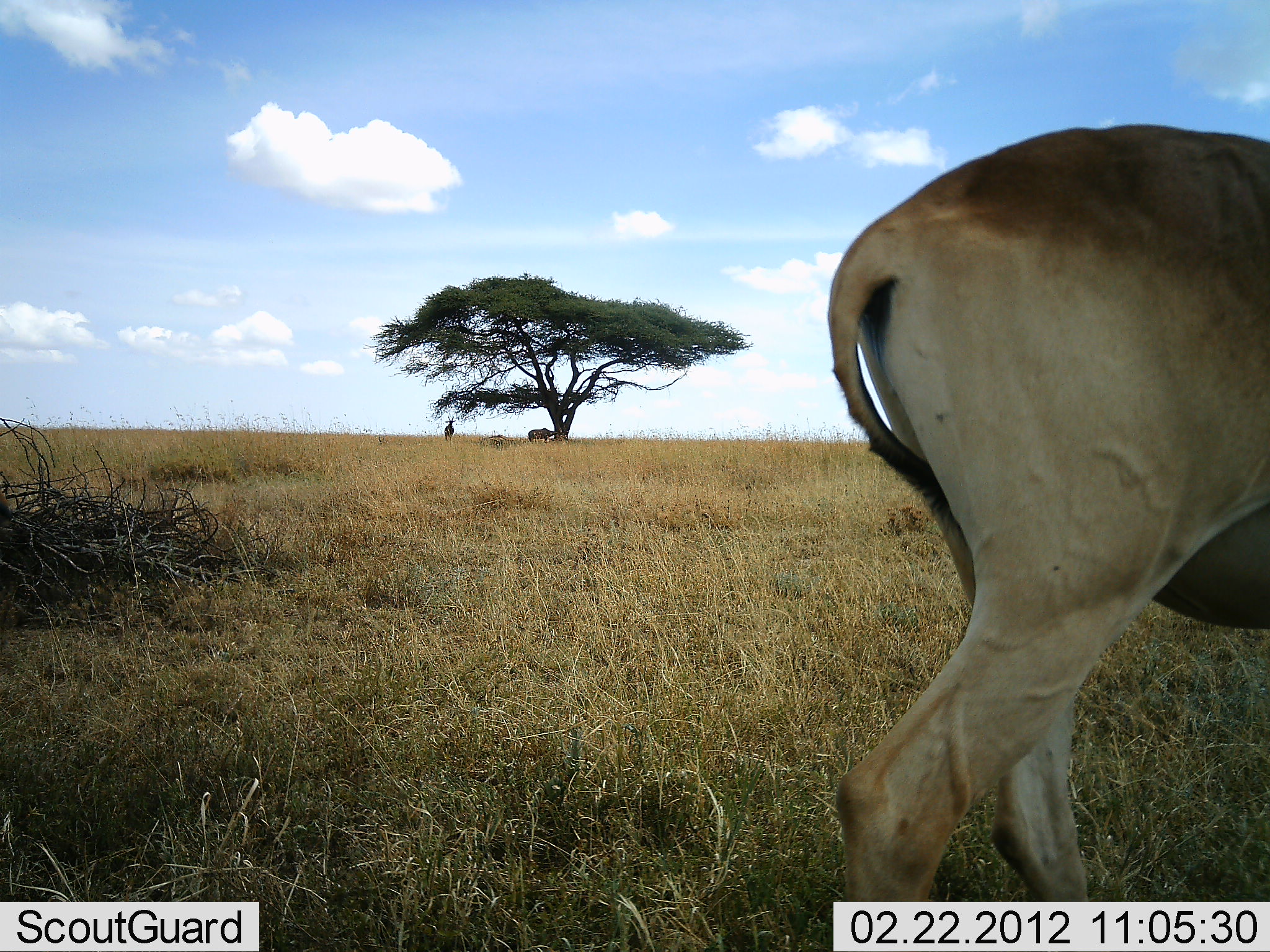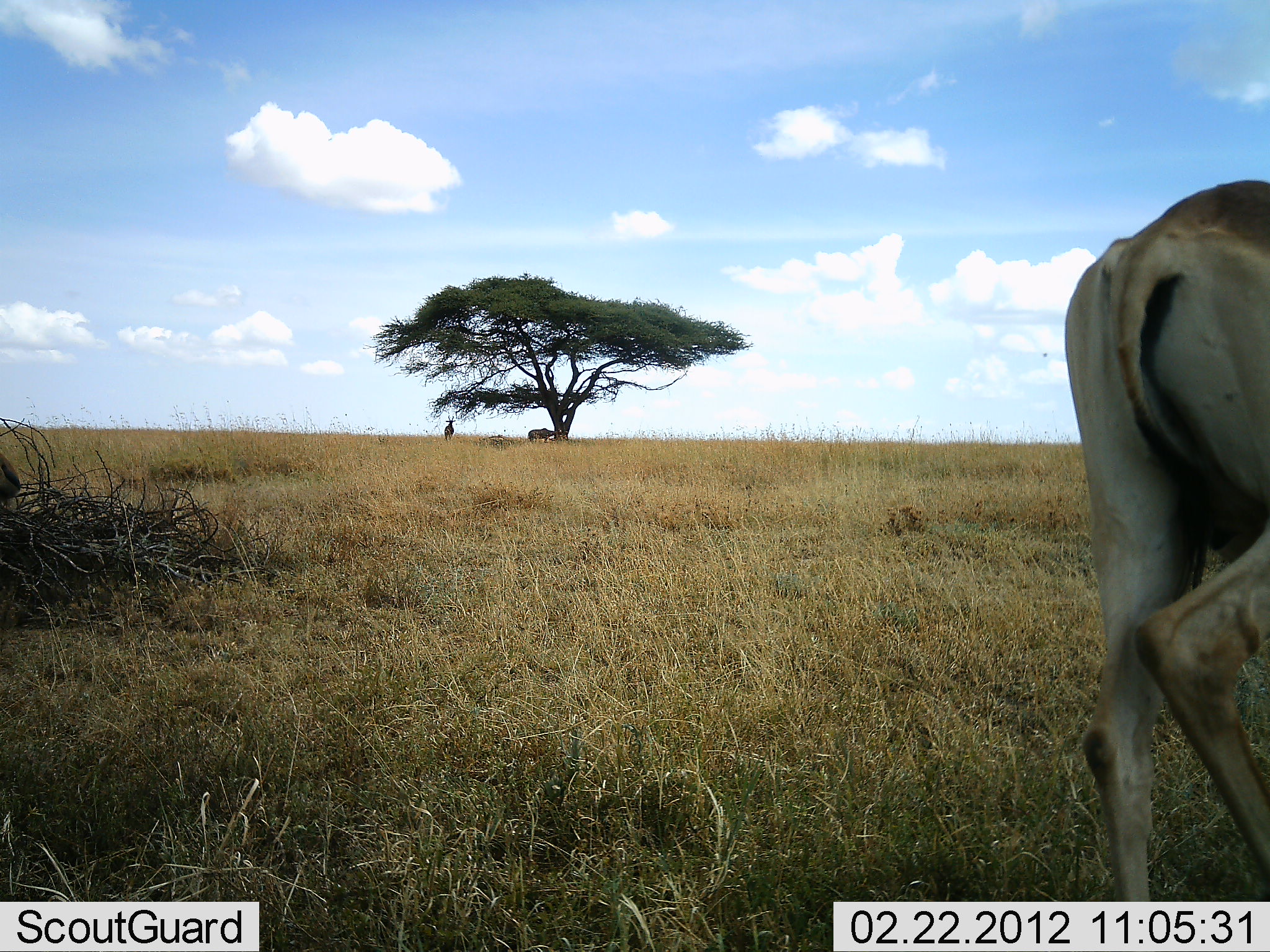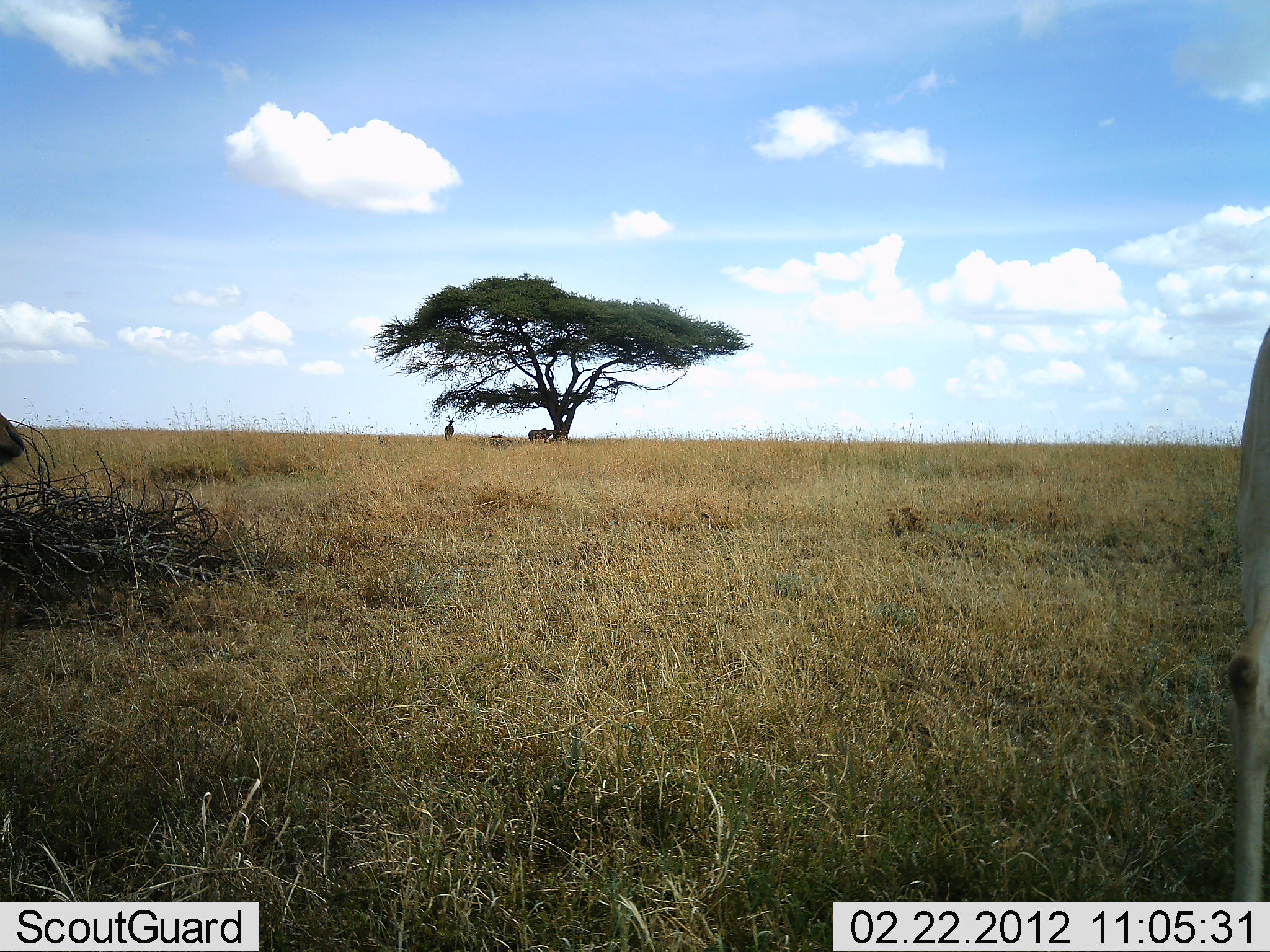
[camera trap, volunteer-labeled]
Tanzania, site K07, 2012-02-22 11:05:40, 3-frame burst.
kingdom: Animalia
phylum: Chordata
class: Mammalia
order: Artiodactyla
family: Bovidae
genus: Alcelaphus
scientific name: Alcelaphus buselaphus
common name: hartebeest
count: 2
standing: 36%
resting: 7%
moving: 93%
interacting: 0%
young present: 0%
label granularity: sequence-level